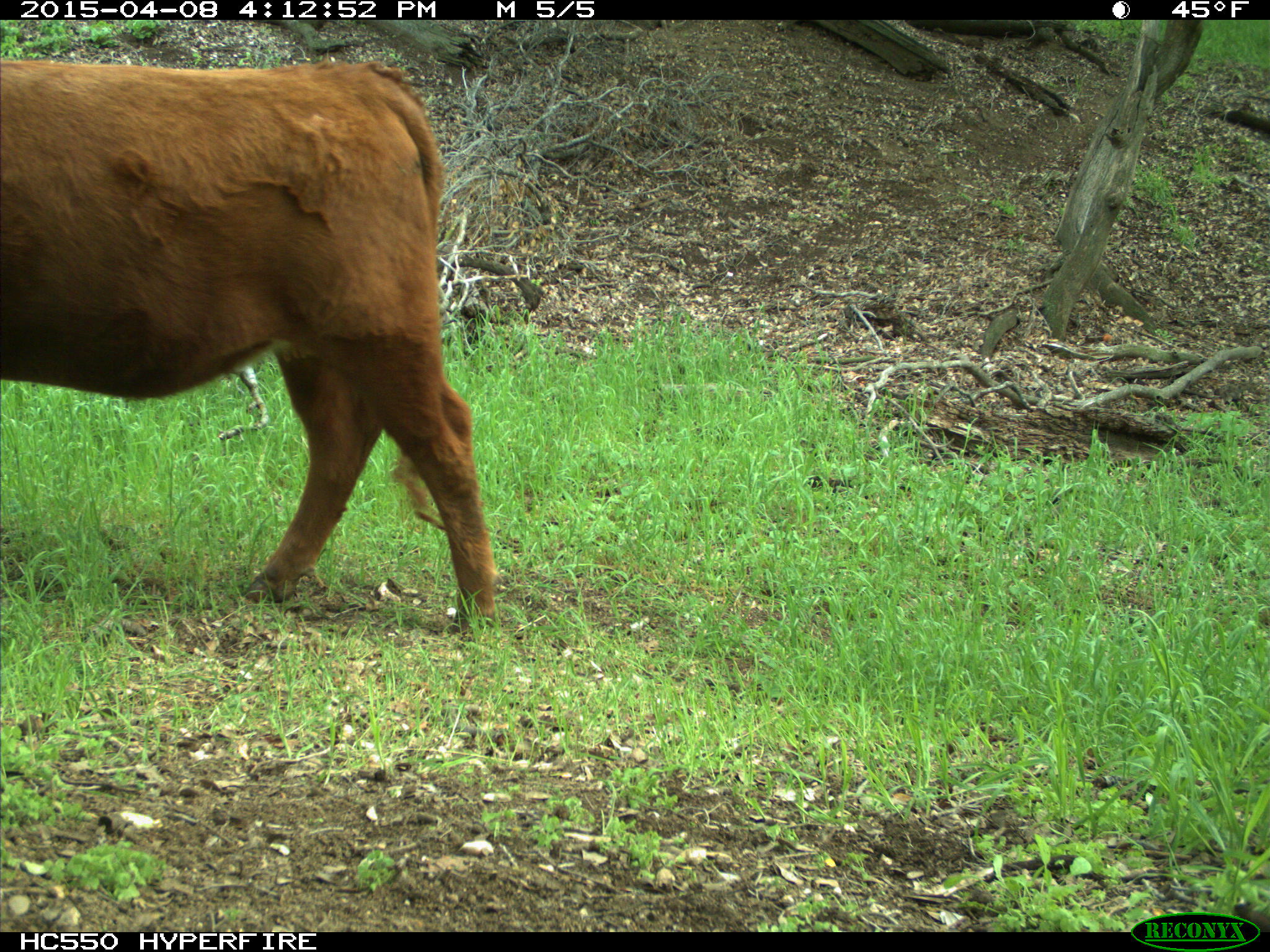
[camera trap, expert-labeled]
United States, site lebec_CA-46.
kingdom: Animalia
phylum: Chordata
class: Mammalia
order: Artiodactyla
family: Bovidae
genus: Bos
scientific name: Bos taurus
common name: domestic cow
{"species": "Bos taurus (domestic cow)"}